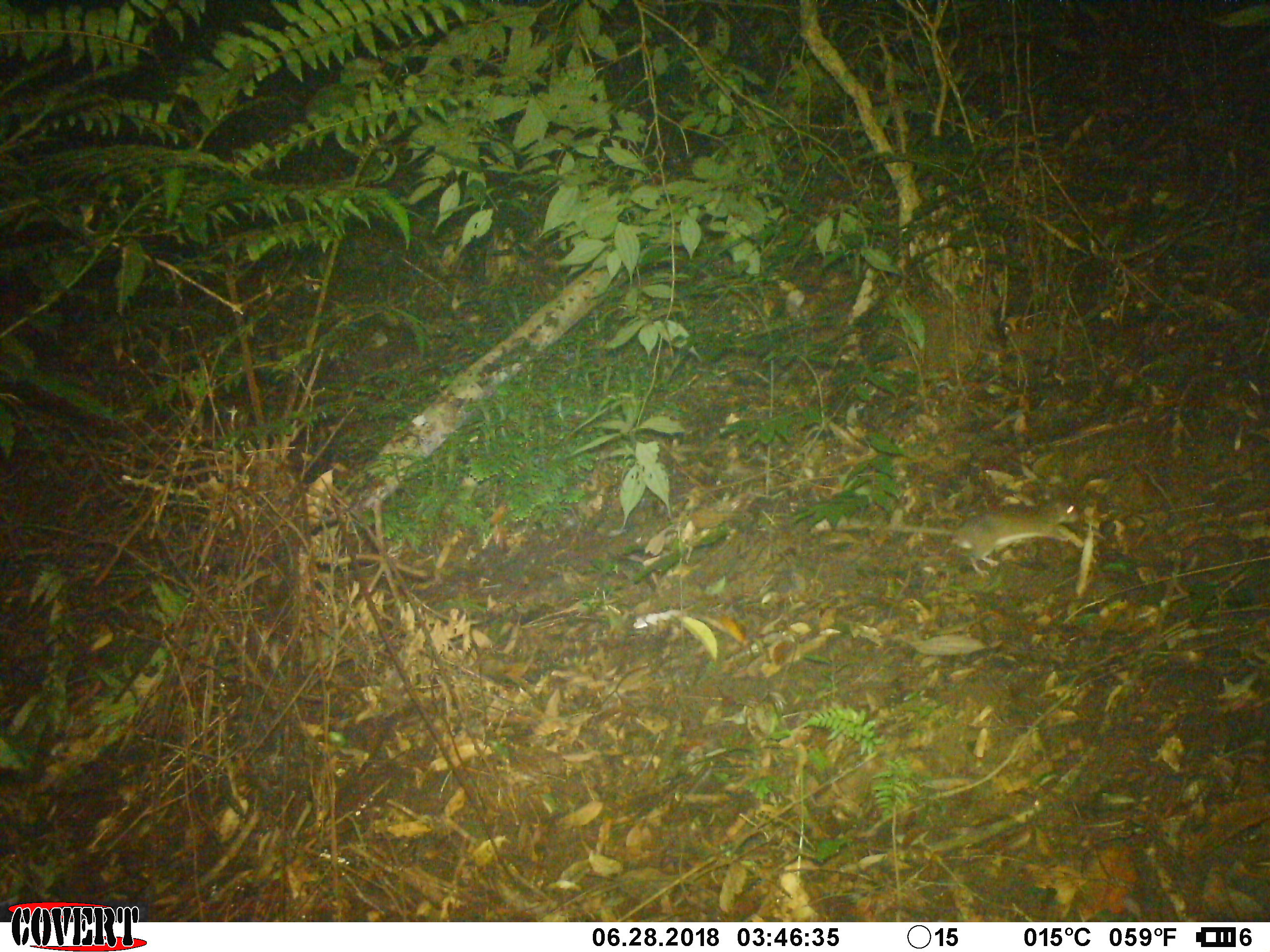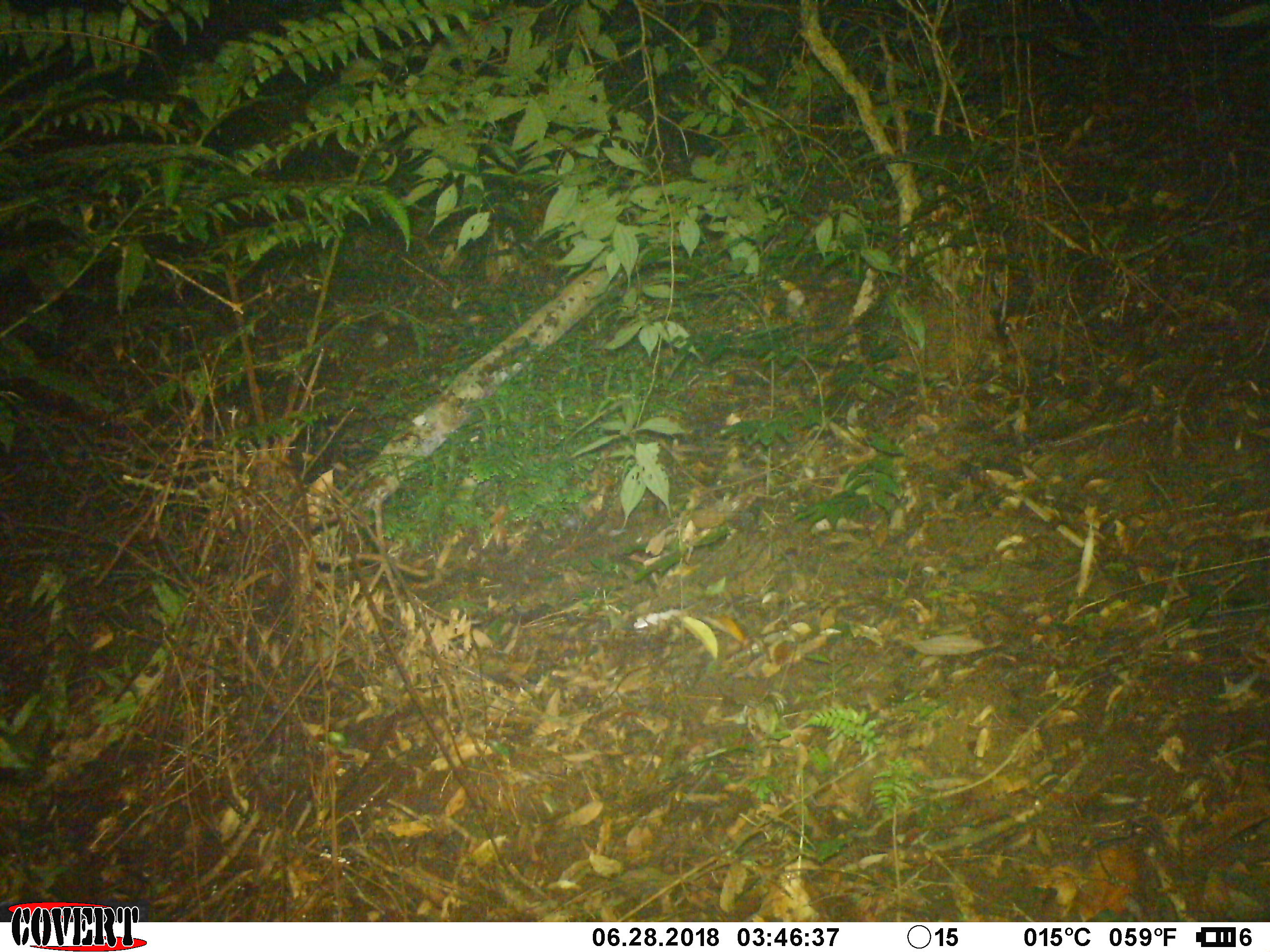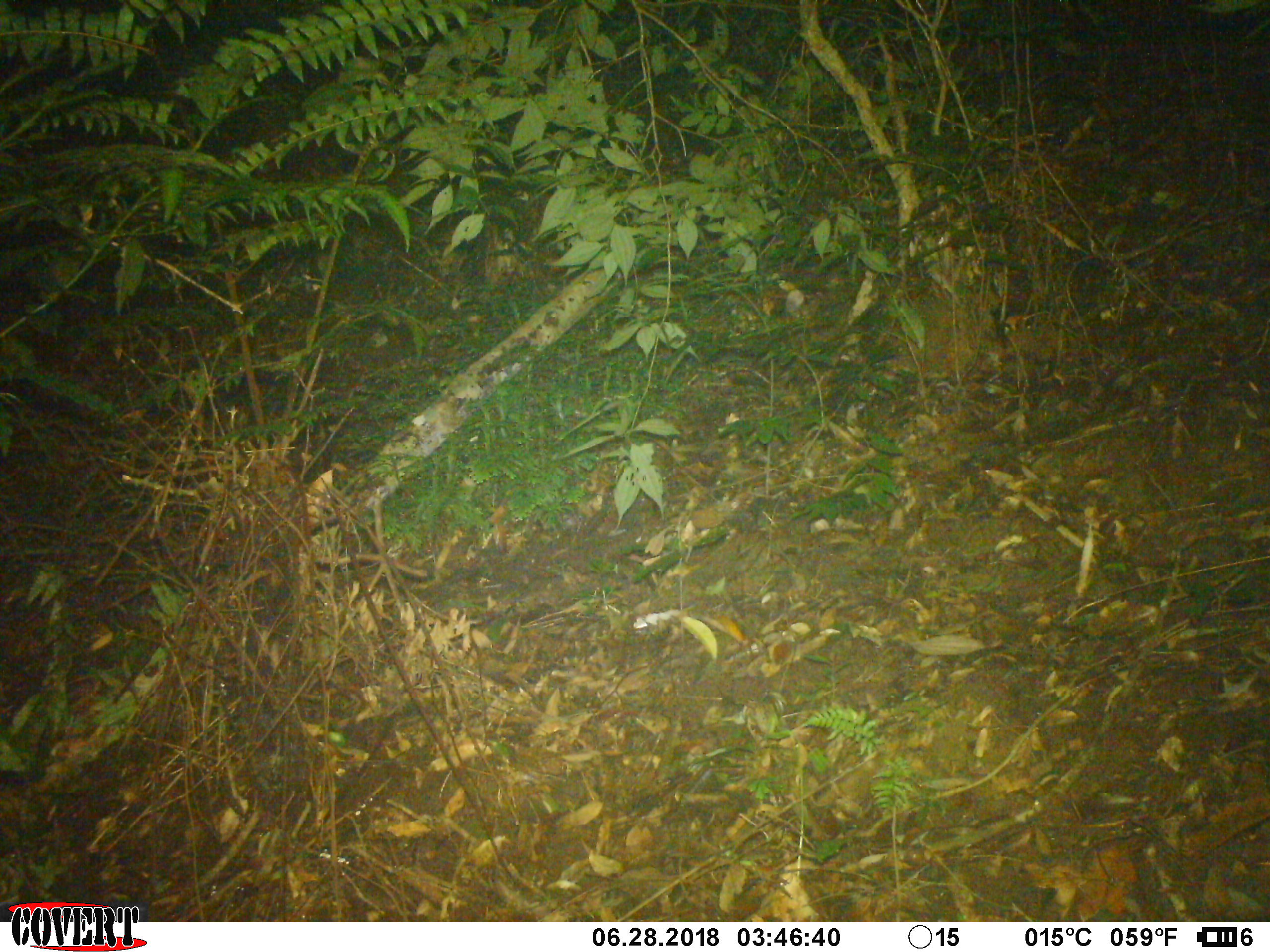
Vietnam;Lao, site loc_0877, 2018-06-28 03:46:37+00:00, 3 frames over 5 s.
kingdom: Animalia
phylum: Chordata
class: Mammalia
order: Rodentia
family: Muridae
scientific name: Muridae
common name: old-world mice and rats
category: unidentified murid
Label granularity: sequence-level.